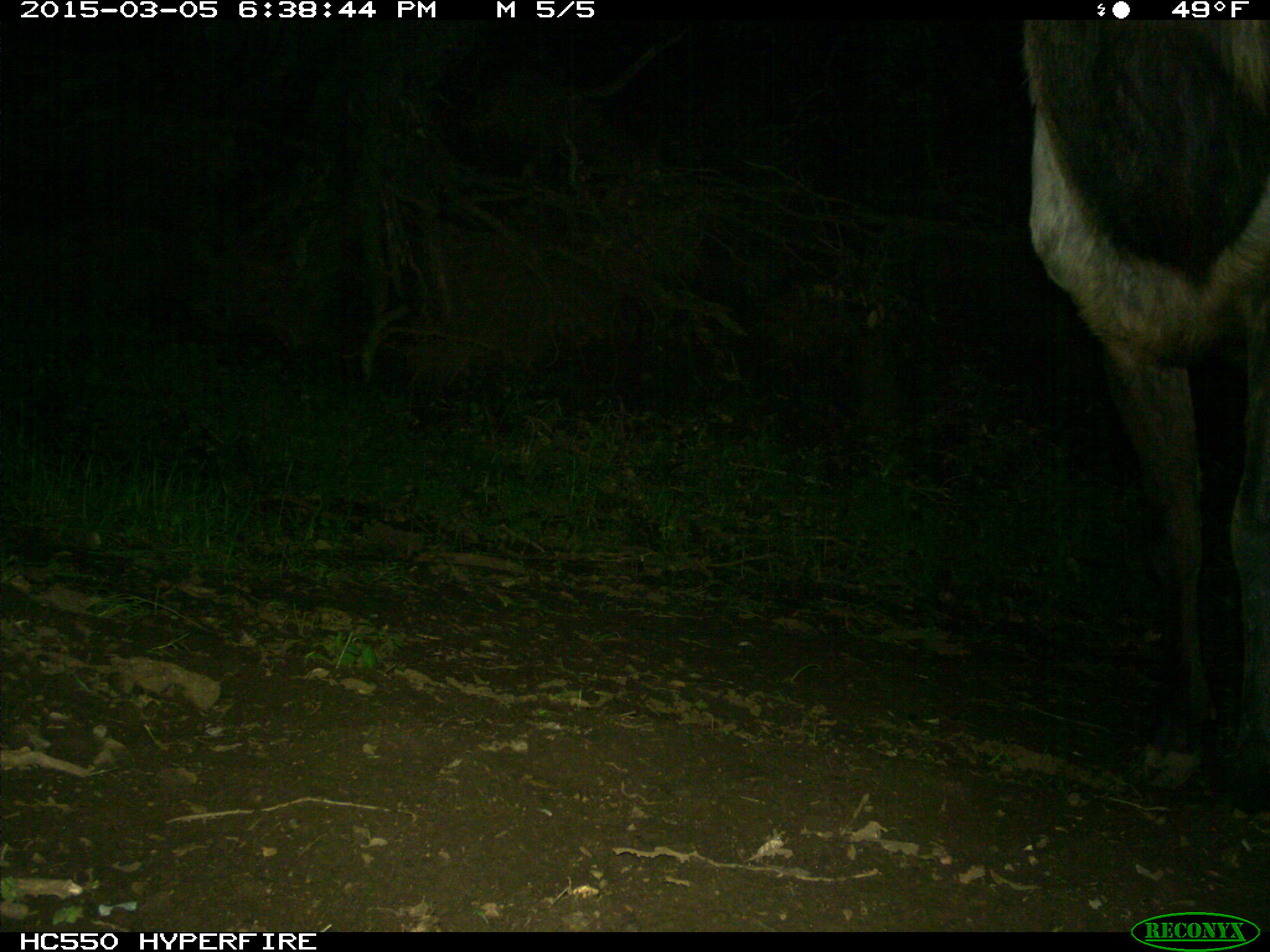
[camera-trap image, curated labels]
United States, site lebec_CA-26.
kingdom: Animalia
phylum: Chordata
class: Mammalia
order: Artiodactyla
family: Cervidae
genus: Cervus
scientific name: Cervus canadensis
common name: elk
Cervus canadensis (elk).